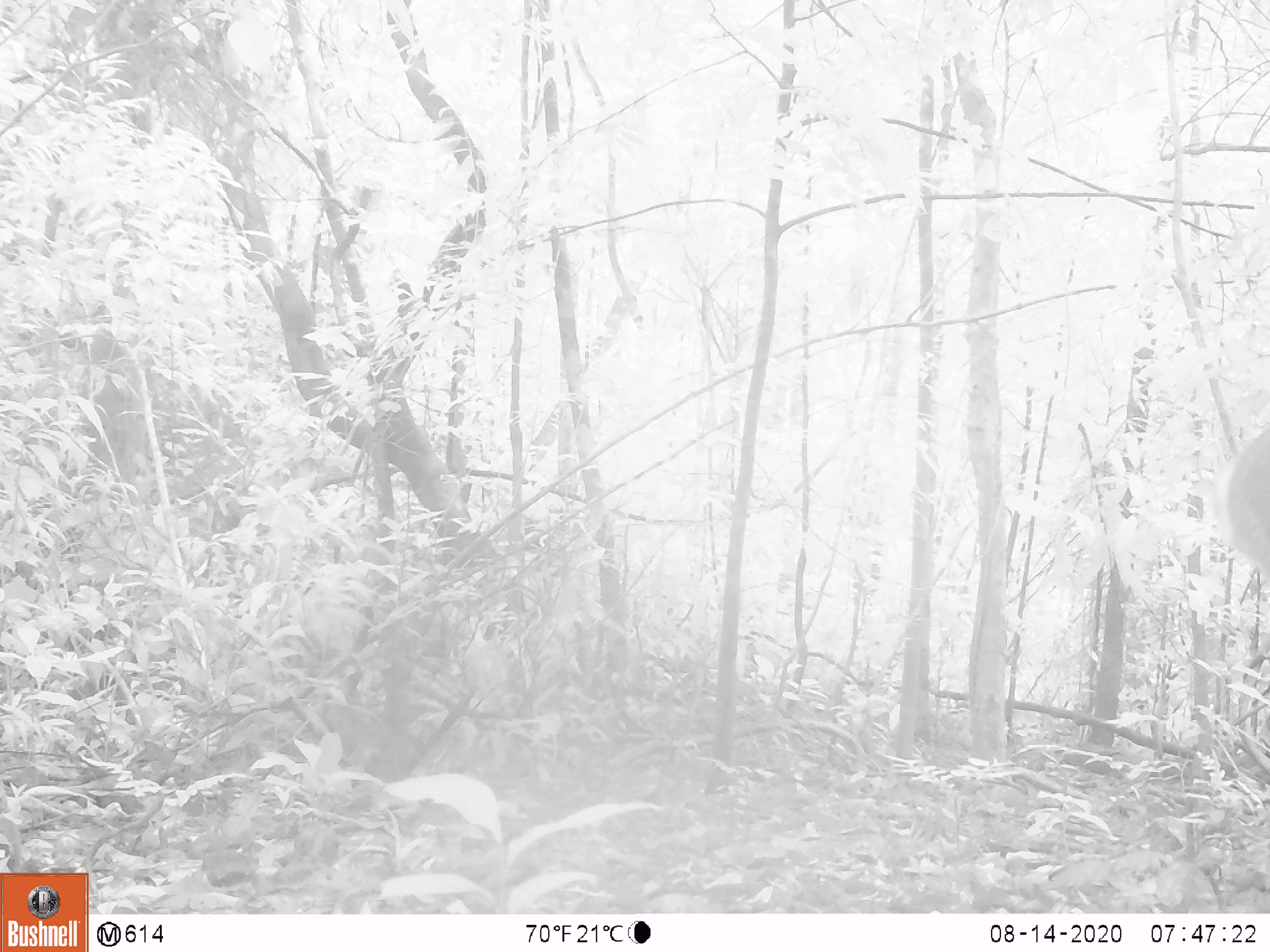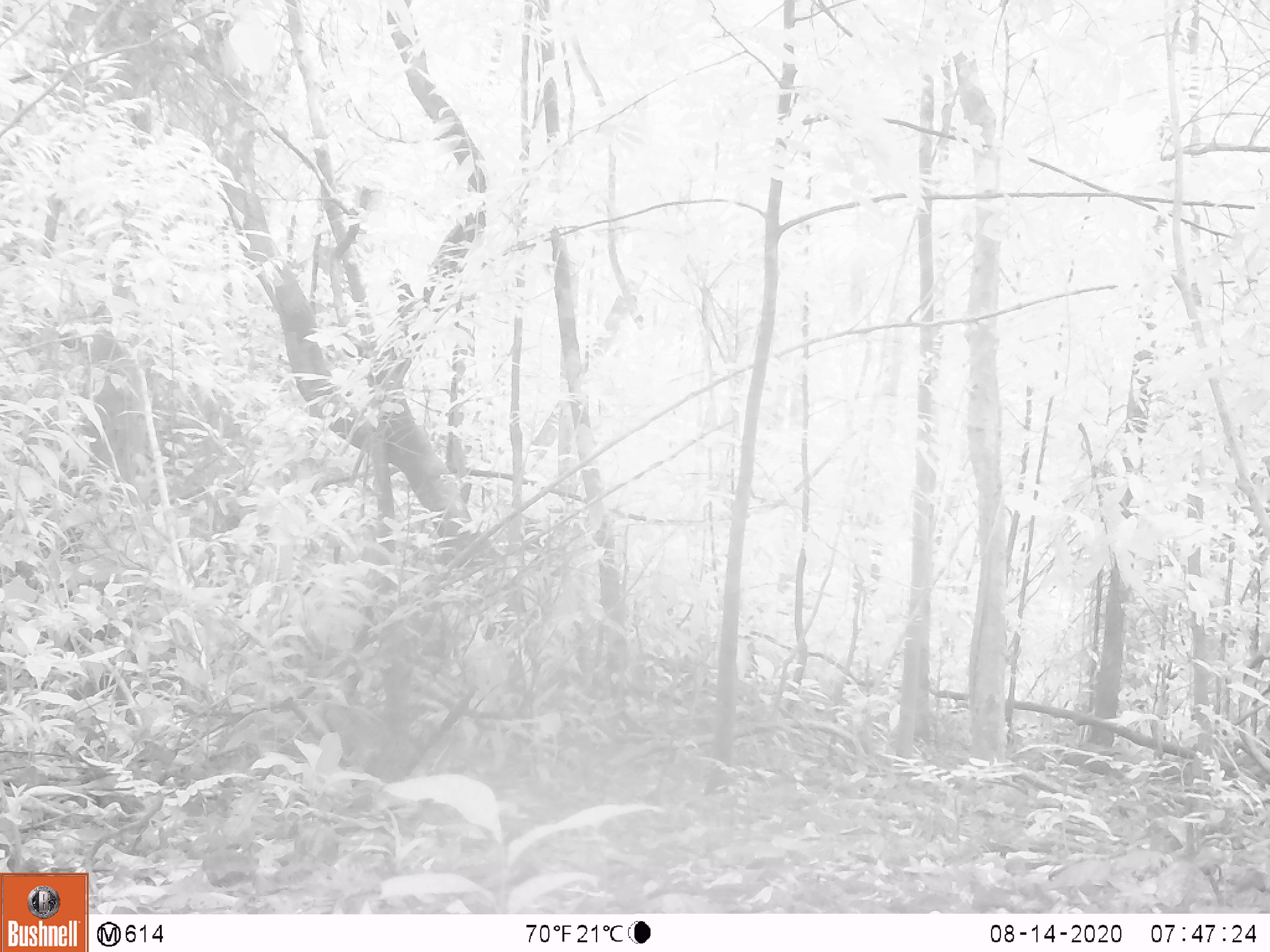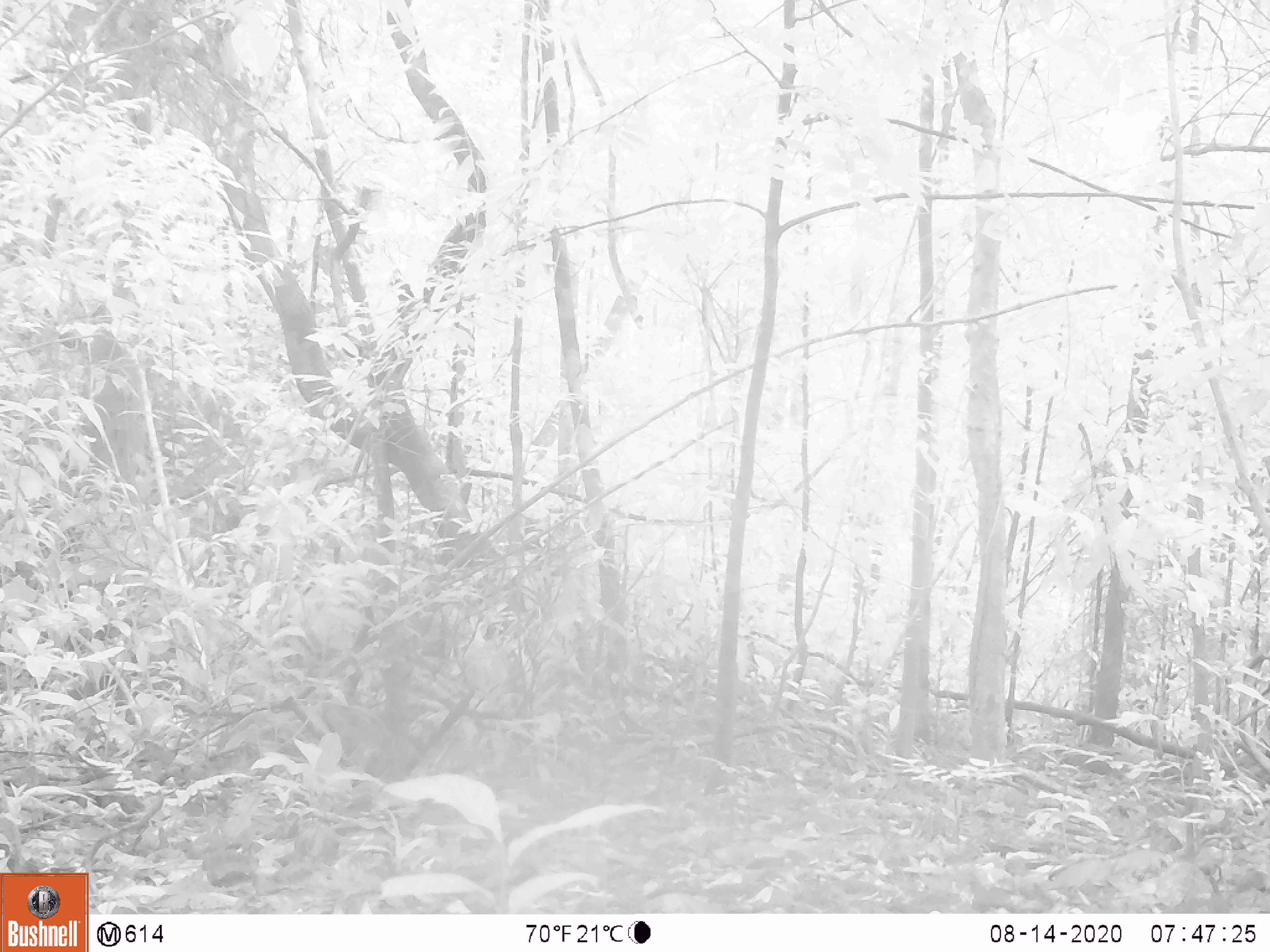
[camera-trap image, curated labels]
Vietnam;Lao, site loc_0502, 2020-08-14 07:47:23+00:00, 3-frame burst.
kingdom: Animalia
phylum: Chordata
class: Mammalia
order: Artiodactyla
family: Cervidae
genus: Muntiacus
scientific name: Muntiacus vuquangensis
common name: large-antlered muntjac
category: large antlered muntjac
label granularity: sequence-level